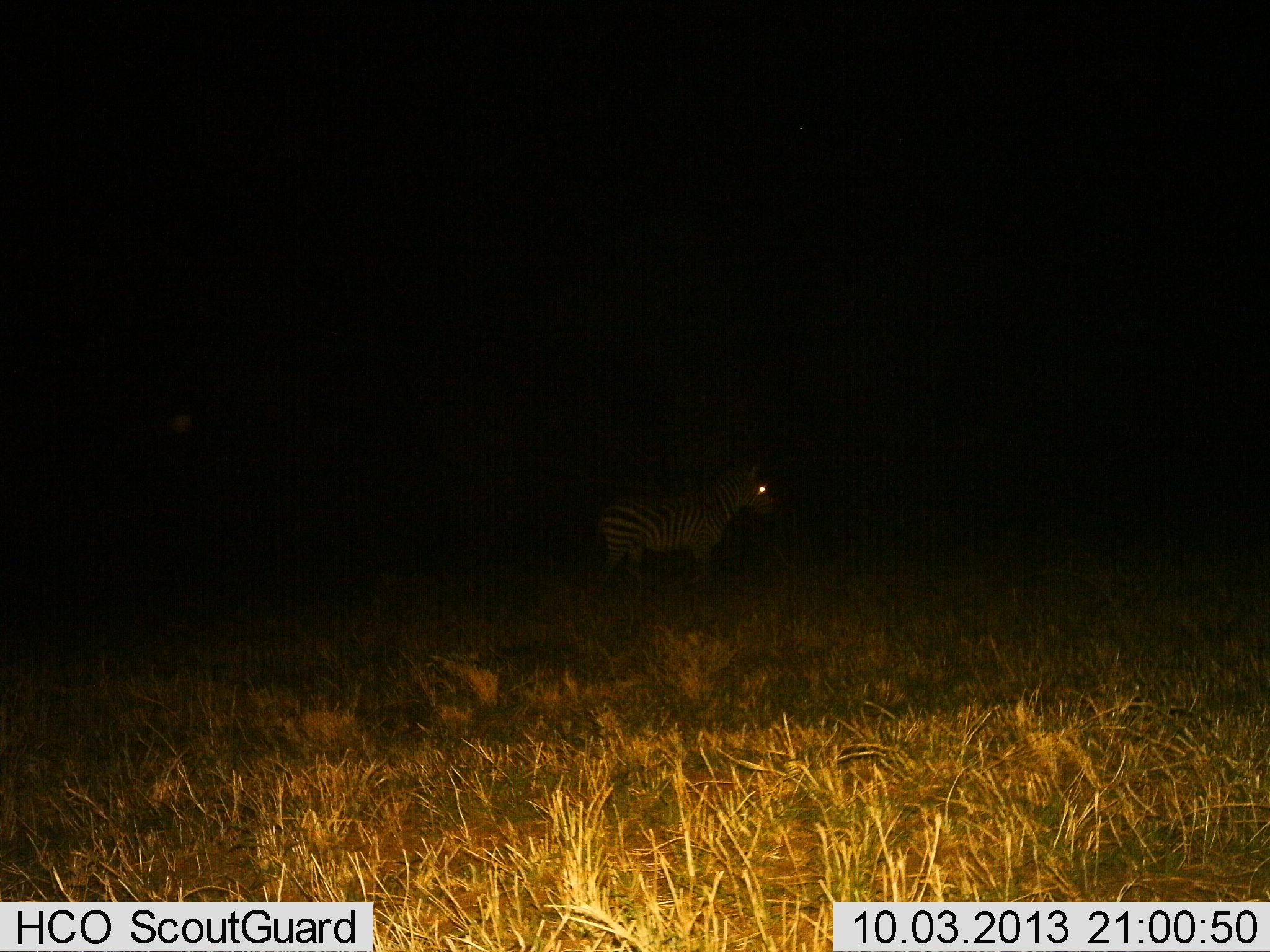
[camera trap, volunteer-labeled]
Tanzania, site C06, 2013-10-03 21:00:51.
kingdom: Animalia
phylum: Chordata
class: Mammalia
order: Perissodactyla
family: Equidae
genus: Equus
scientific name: Equus quagga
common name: plains zebra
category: zebra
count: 1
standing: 90%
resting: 0%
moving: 10%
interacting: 0%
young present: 0%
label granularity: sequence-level